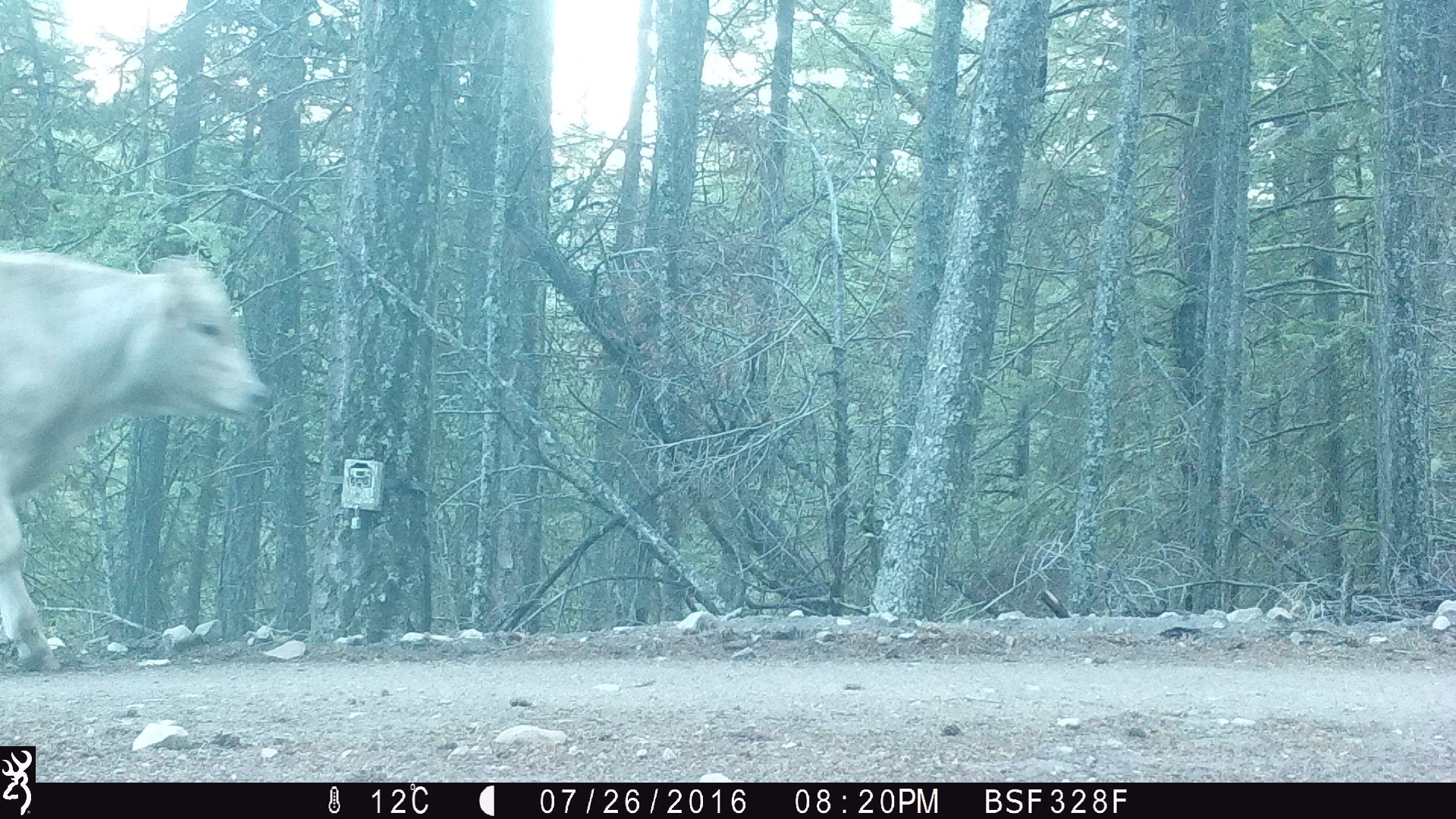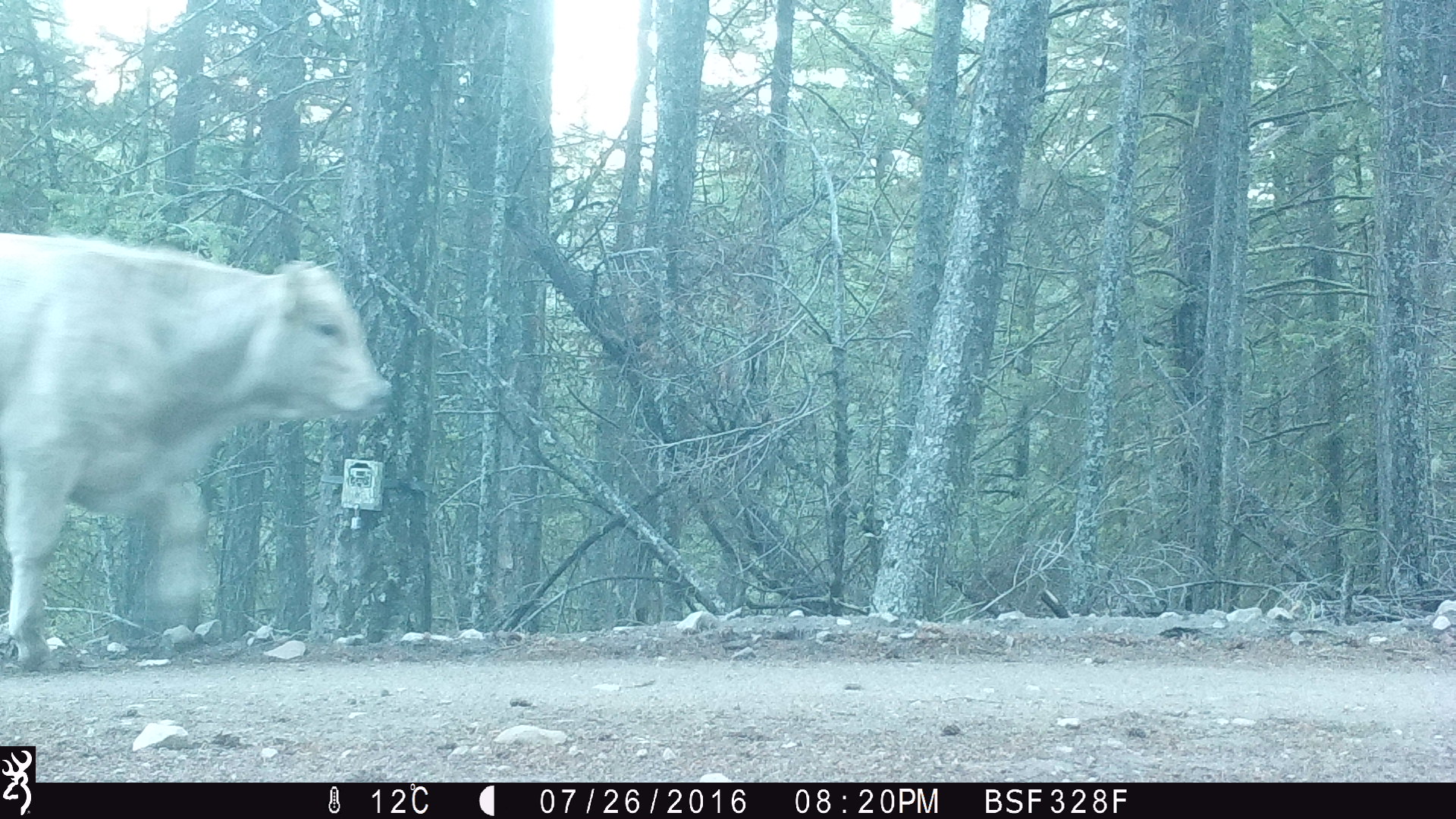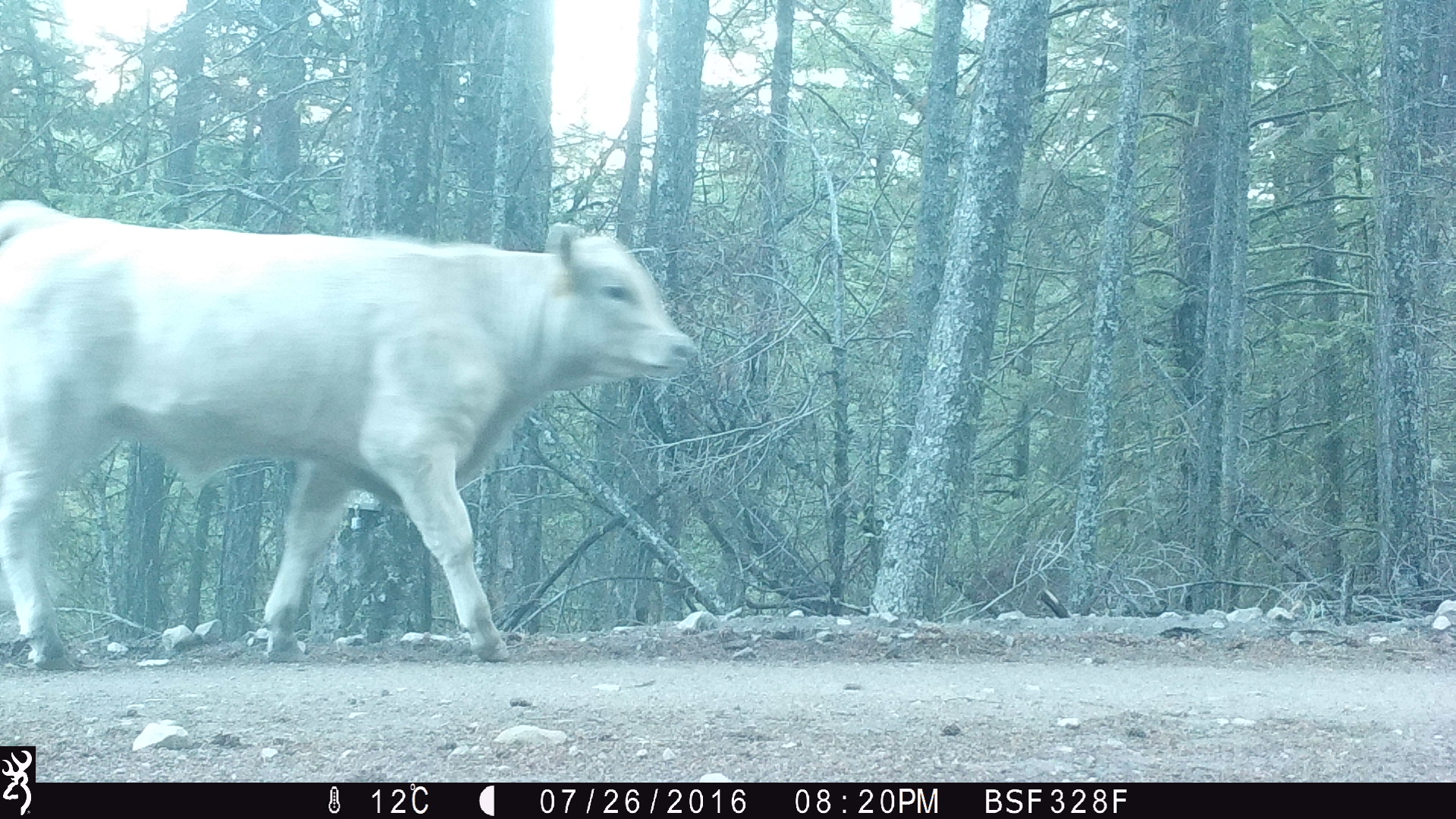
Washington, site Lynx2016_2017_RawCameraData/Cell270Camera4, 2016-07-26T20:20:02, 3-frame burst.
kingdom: Animalia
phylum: Chordata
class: Mammalia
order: Artiodactyla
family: Bovidae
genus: Bos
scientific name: Bos taurus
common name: domestic cattle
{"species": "domestic cattle (Bos taurus)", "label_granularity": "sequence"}